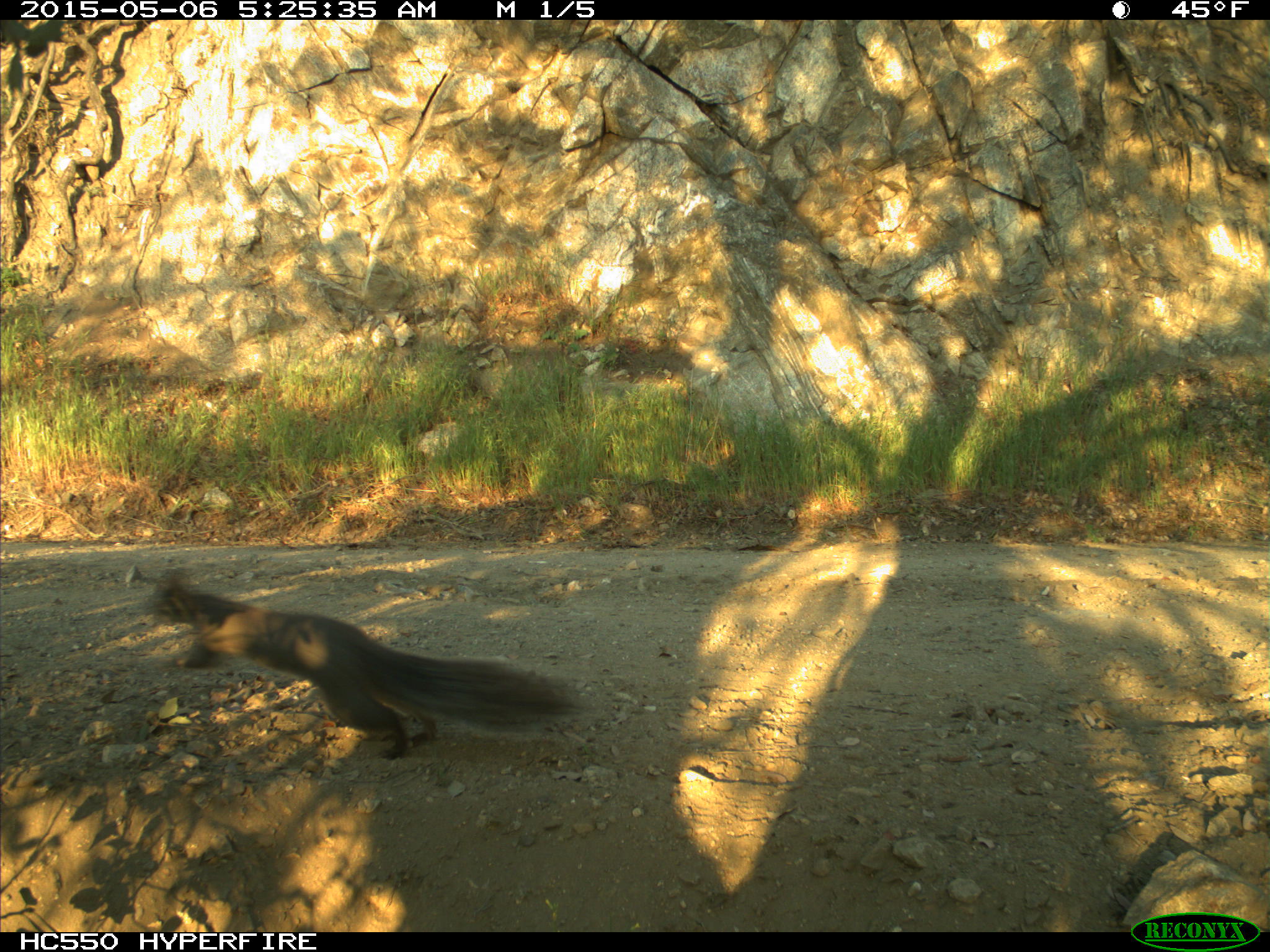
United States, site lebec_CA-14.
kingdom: Animalia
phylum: Chordata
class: Mammalia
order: Rodentia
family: Sciuridae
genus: Sciurus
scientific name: Sciurus carolinensis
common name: eastern gray squirrel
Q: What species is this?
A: Sciurus carolinensis (eastern gray squirrel).